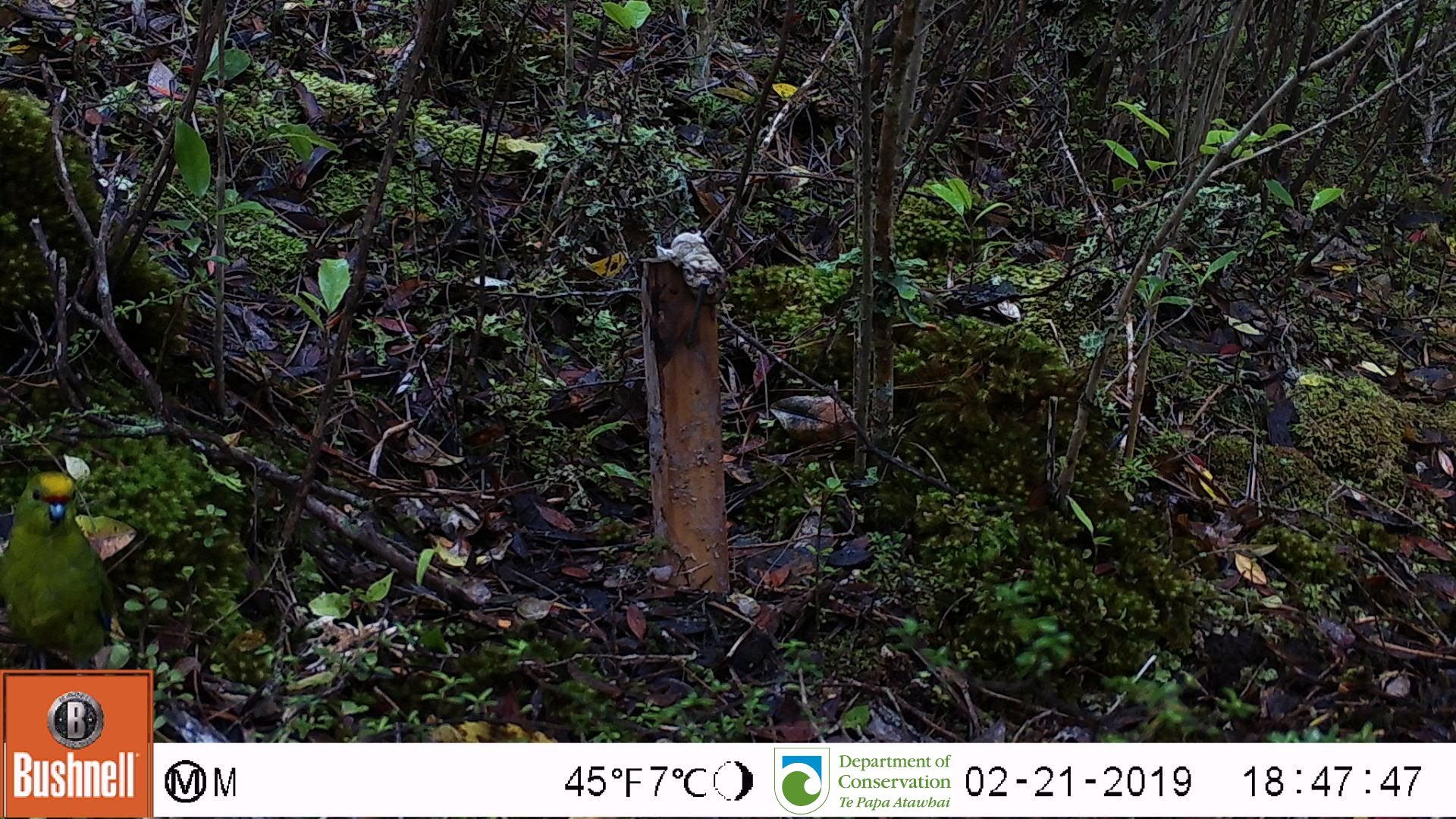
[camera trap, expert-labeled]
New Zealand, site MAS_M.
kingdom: Animalia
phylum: Chordata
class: Aves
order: Psittaciformes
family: Psittaculidae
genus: Cyanoramphus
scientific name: Cyanoramphus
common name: parakeet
Parakeet (Cyanoramphus).